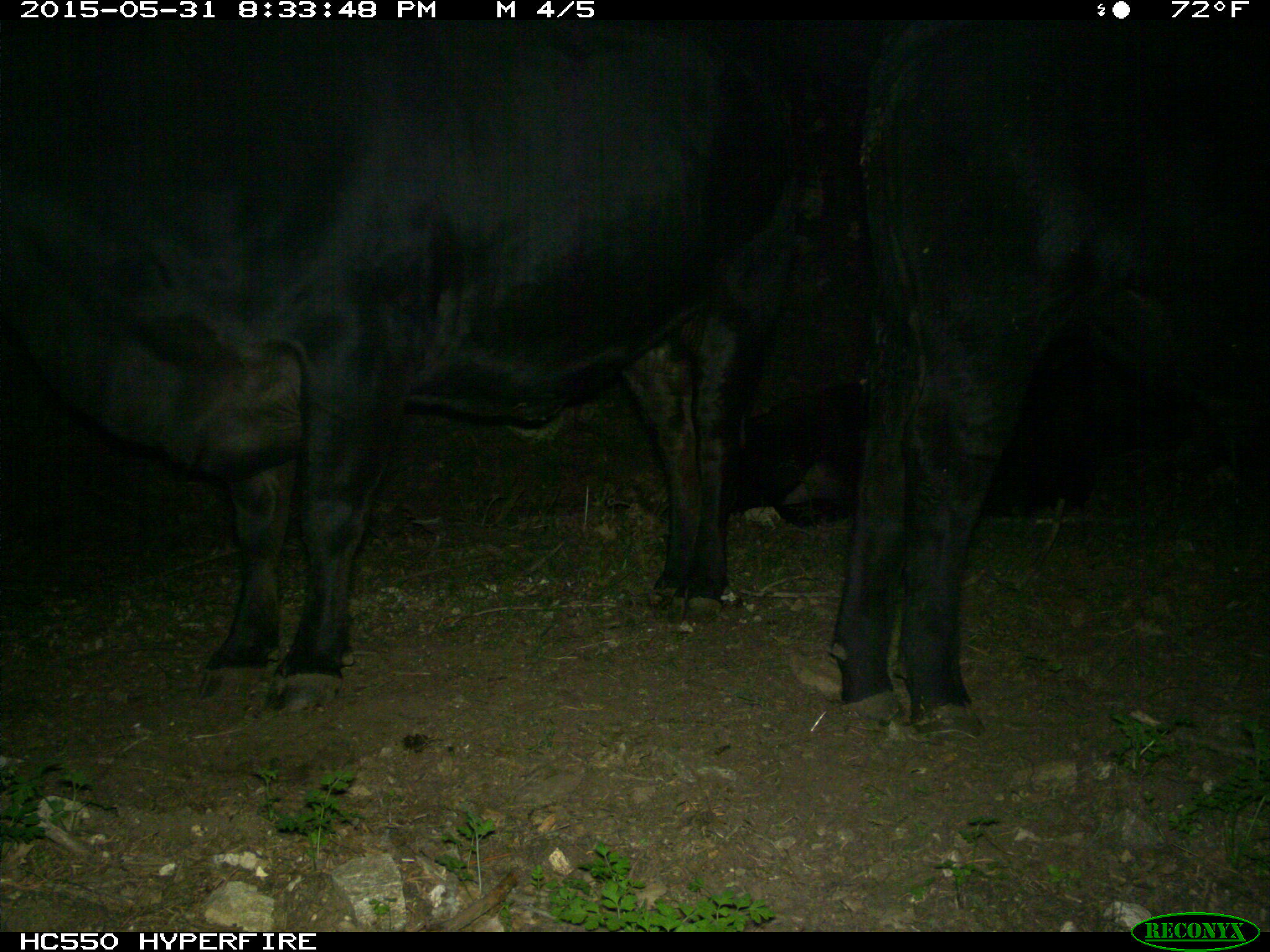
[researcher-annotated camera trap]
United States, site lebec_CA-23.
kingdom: Animalia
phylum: Chordata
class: Mammalia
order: Artiodactyla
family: Bovidae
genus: Bos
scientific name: Bos taurus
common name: domestic cow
Bos taurus (domestic cow).